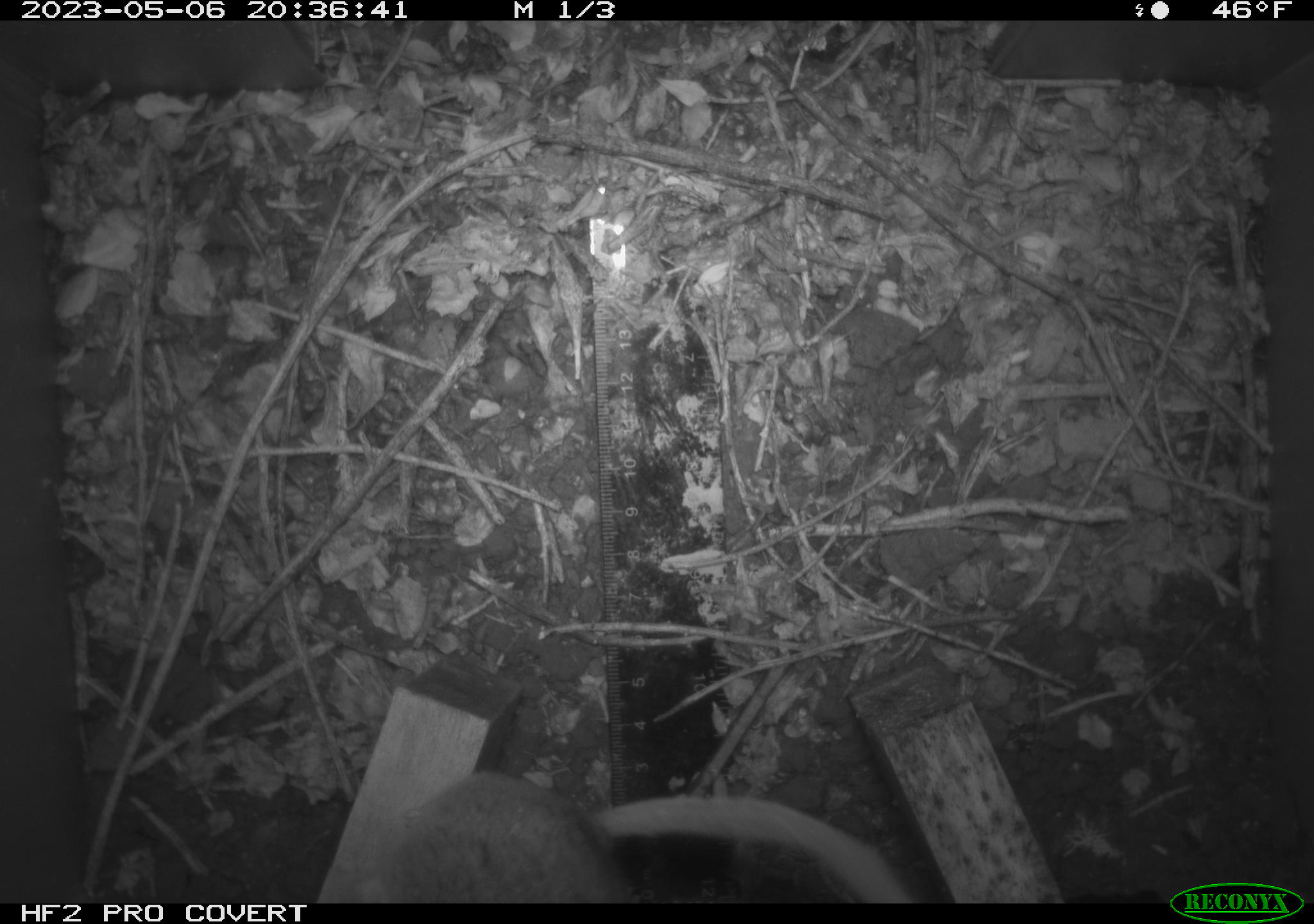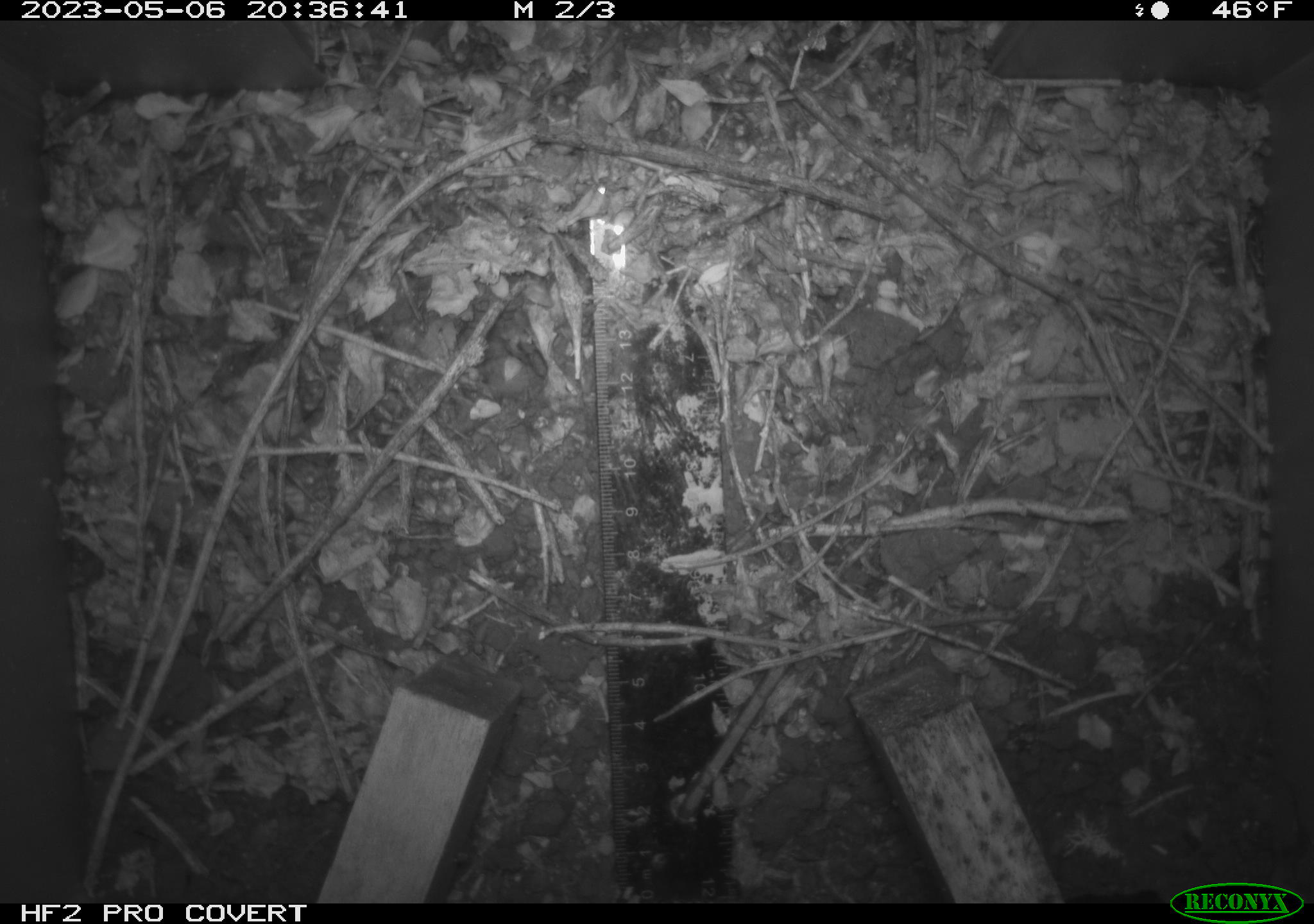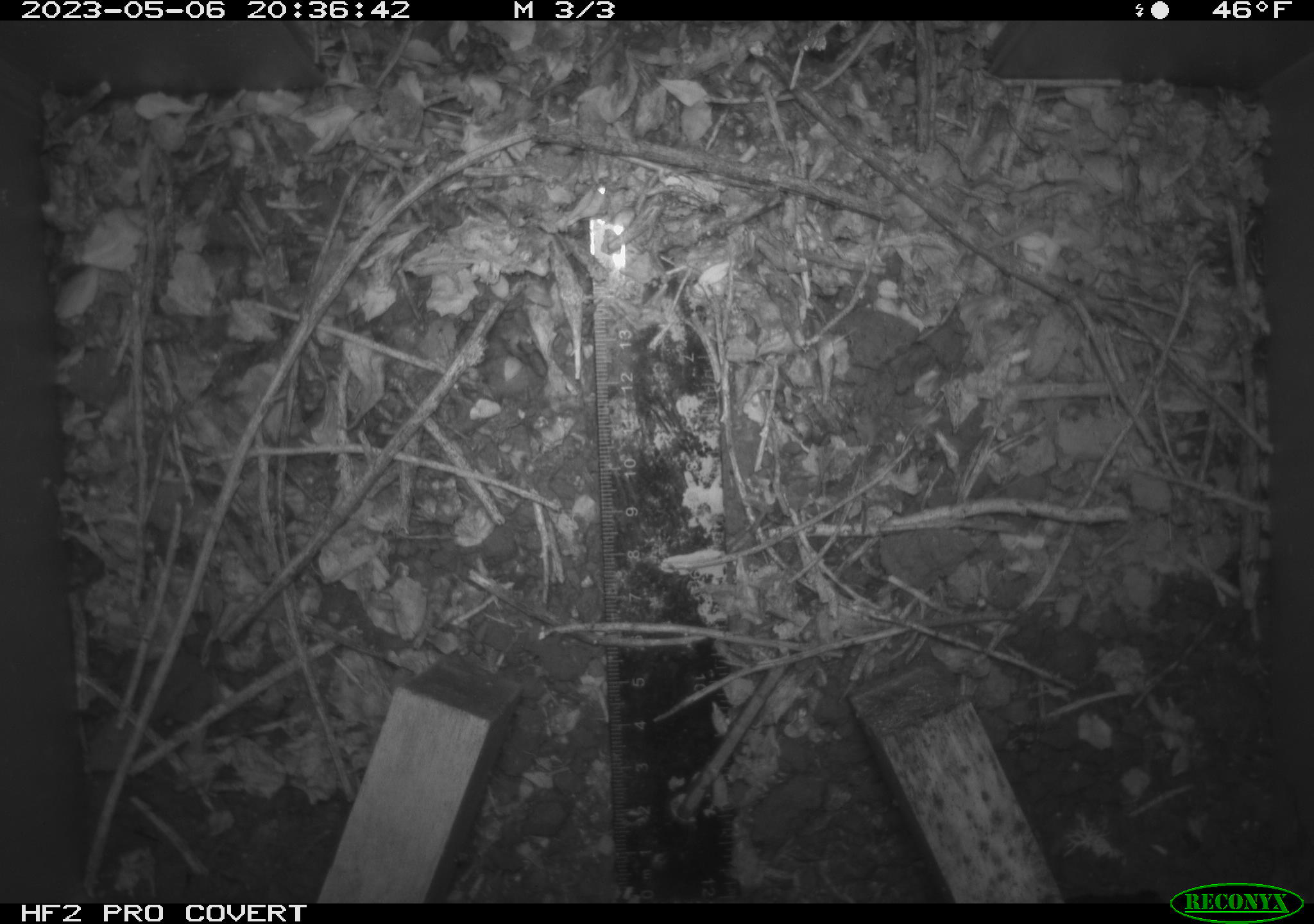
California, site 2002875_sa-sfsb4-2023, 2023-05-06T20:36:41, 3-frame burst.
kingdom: Animalia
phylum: Chordata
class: Mammalia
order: Rodentia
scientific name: Rodentia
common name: mouse species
Mouse species (Rodentia).